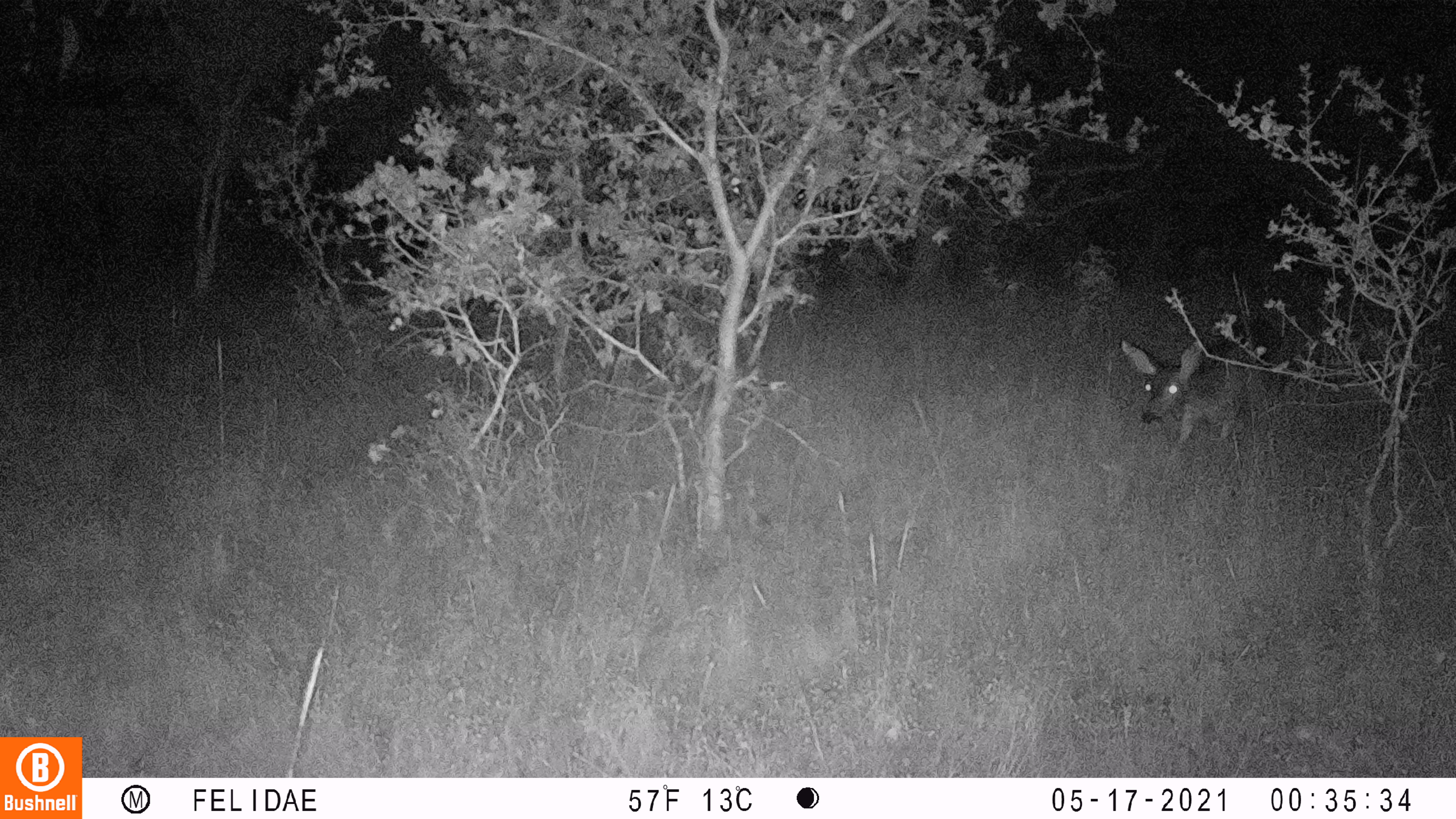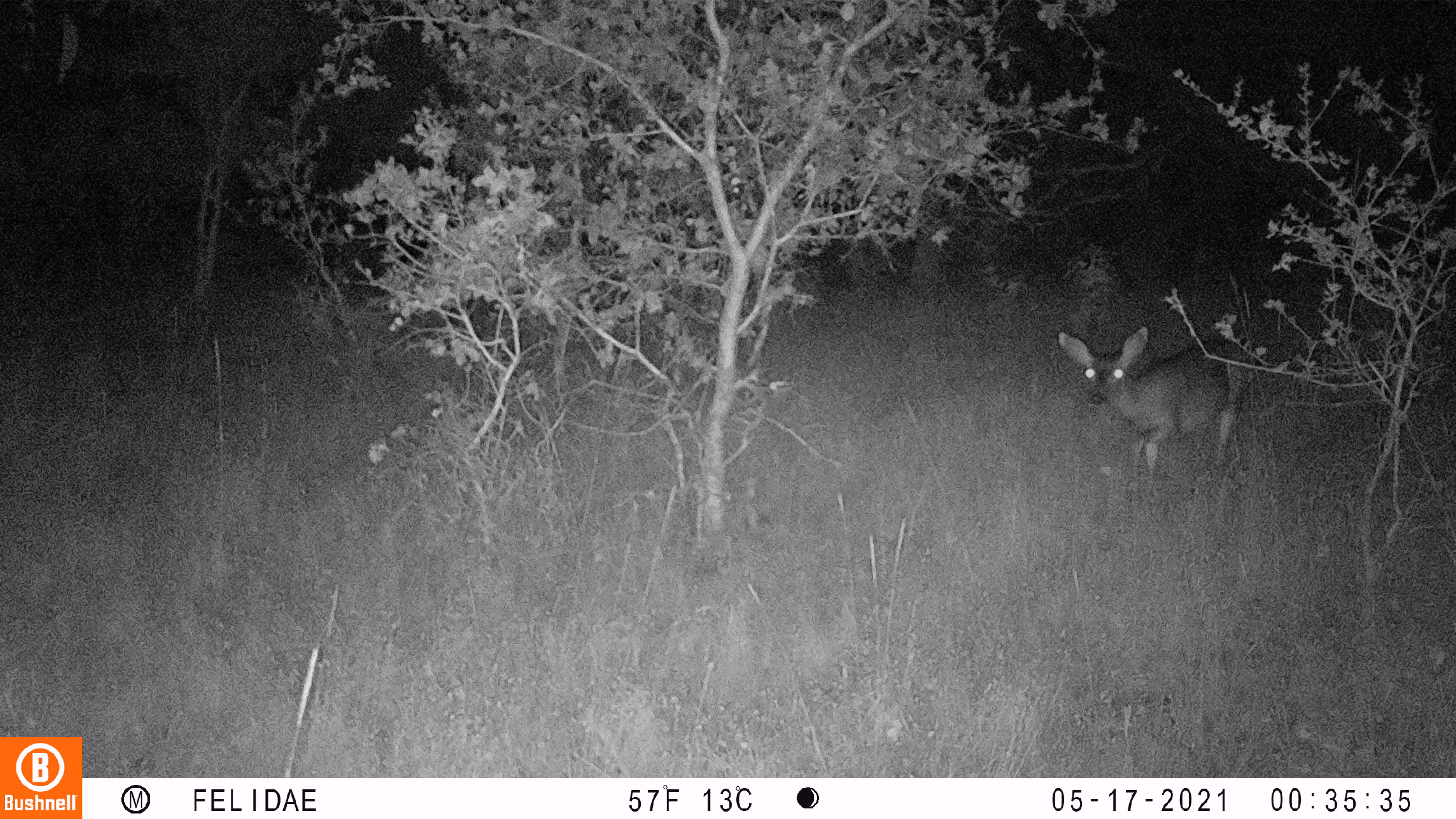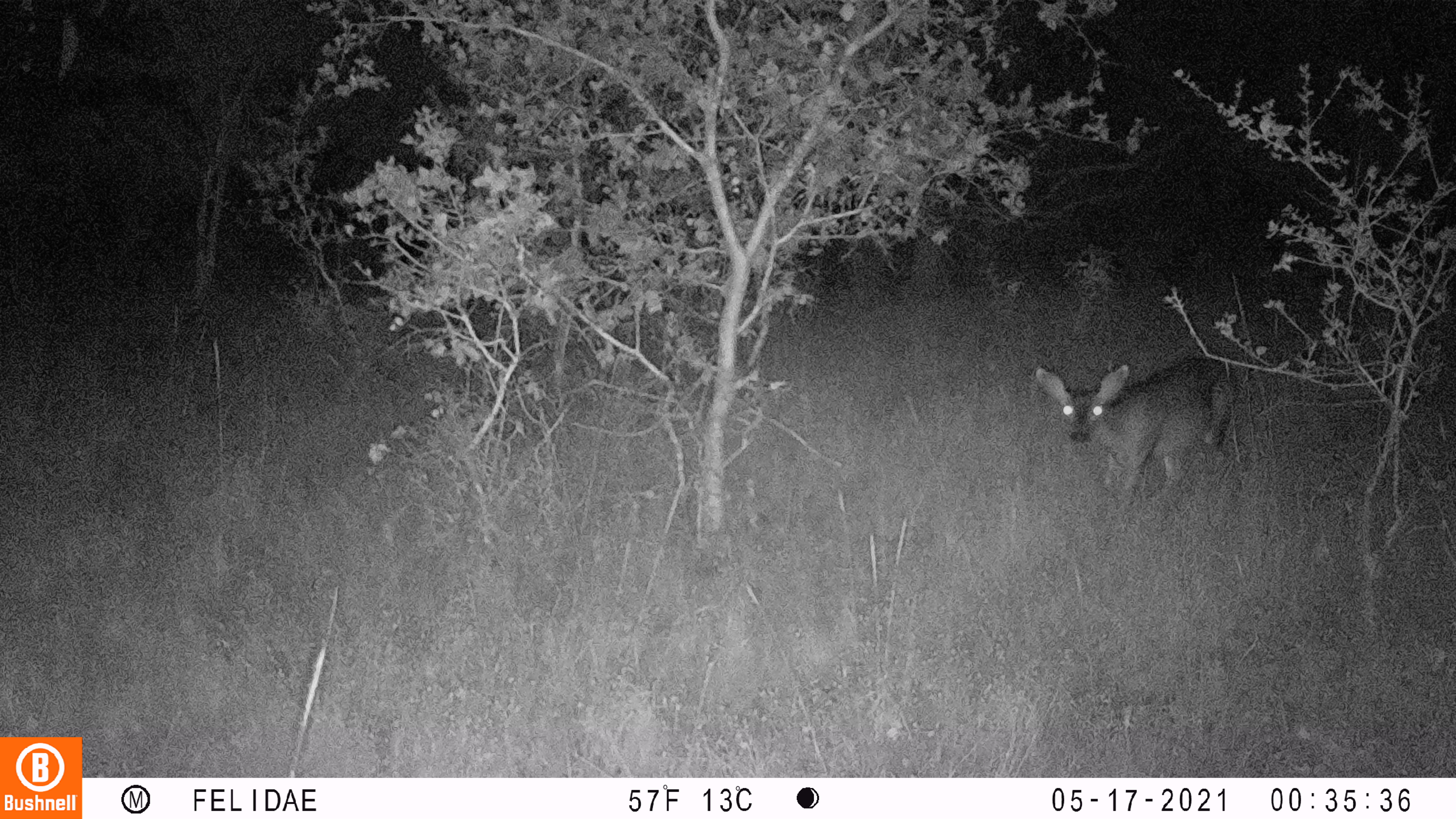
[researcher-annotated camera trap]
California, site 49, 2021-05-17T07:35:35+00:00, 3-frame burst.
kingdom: Animalia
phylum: Chordata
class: Mammalia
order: Artiodactyla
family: Cervidae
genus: Odocoileus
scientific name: Odocoileus hemionus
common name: mule deer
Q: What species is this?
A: Mule deer (Odocoileus hemionus).